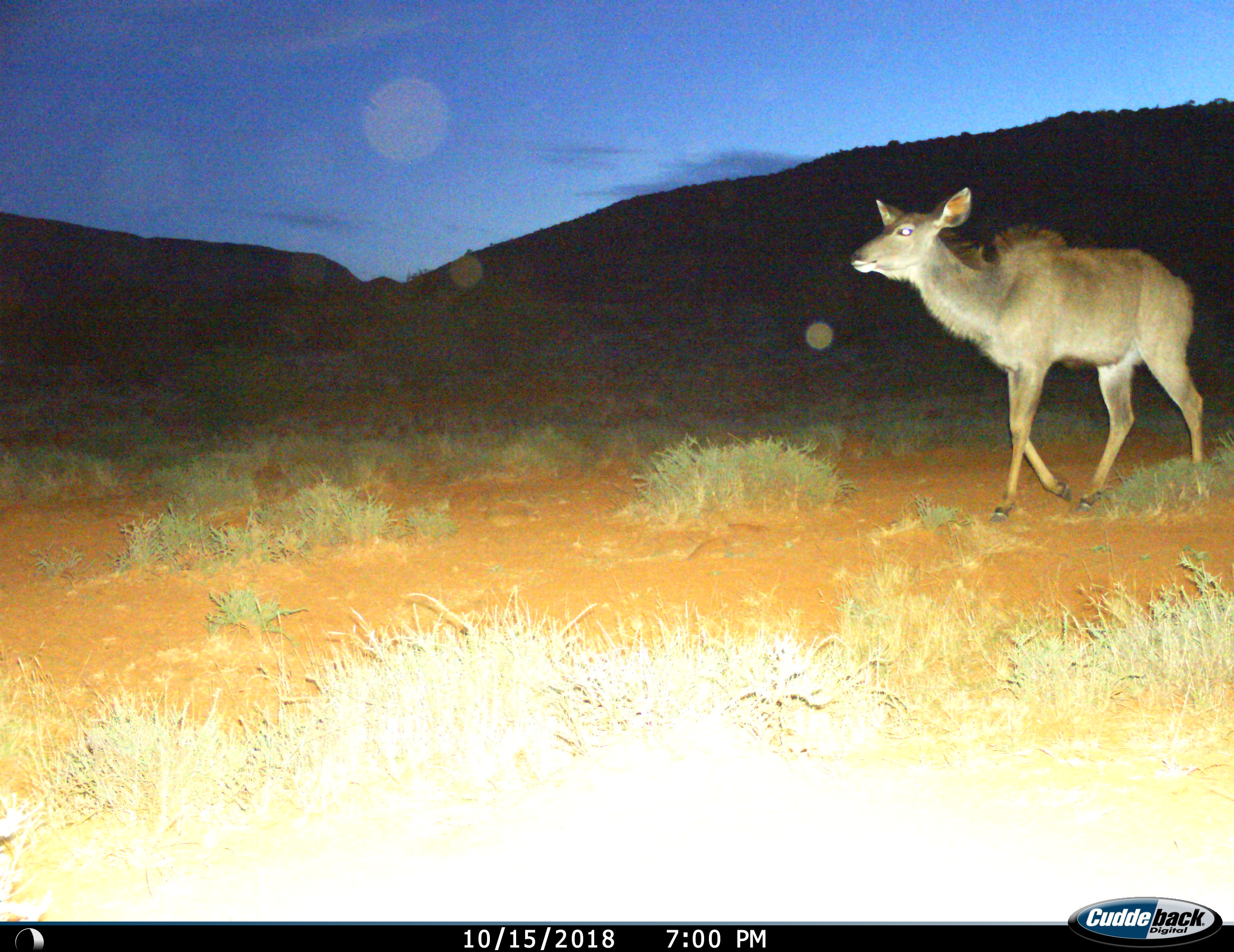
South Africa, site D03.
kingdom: Animalia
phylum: Chordata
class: Mammalia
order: Artiodactyla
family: Bovidae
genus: Tragelaphus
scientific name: Tragelaphus strepsiceros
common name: greater kudu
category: kudu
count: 1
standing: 0%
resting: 0%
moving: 100%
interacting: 0%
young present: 0%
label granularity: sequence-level